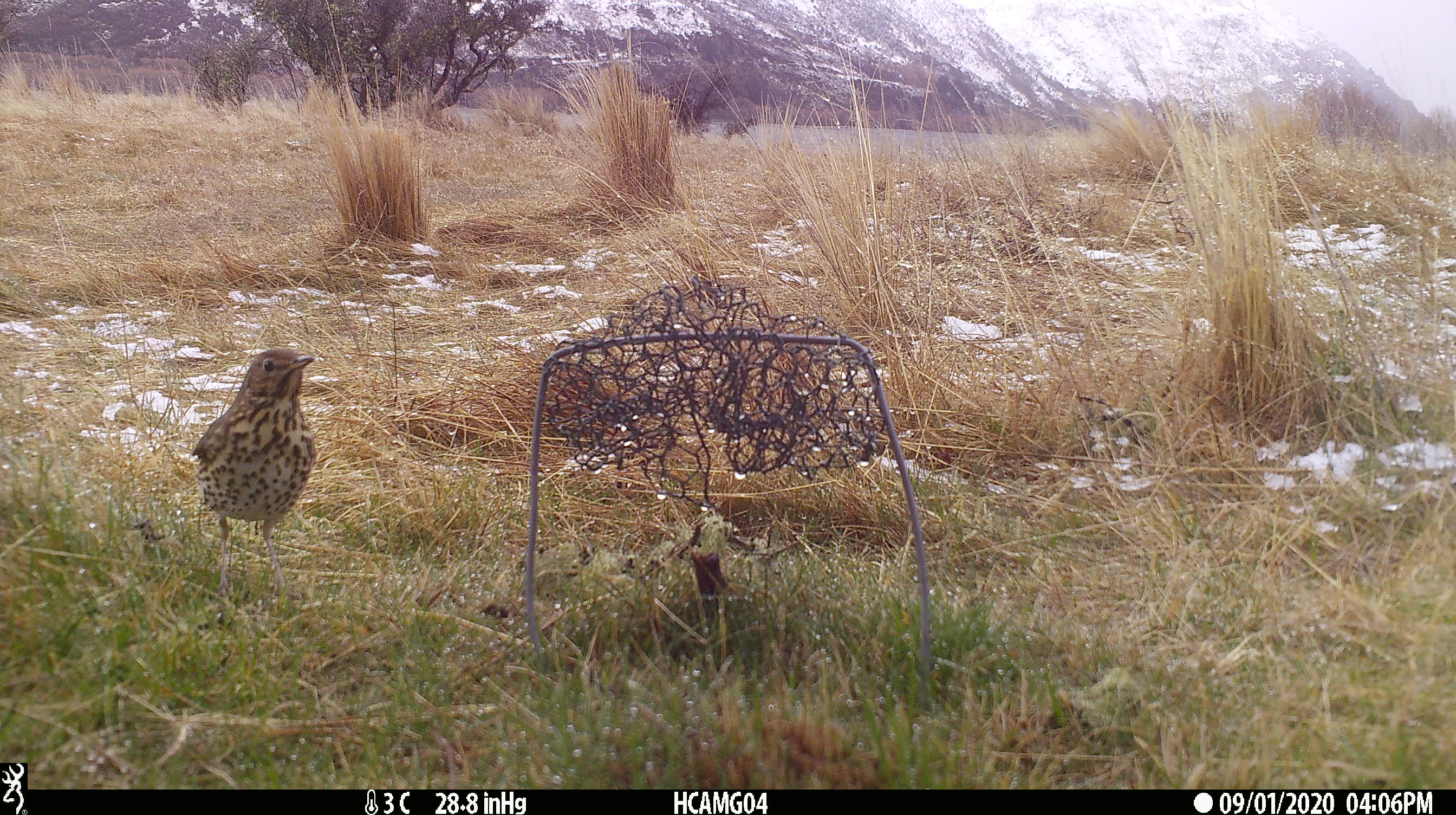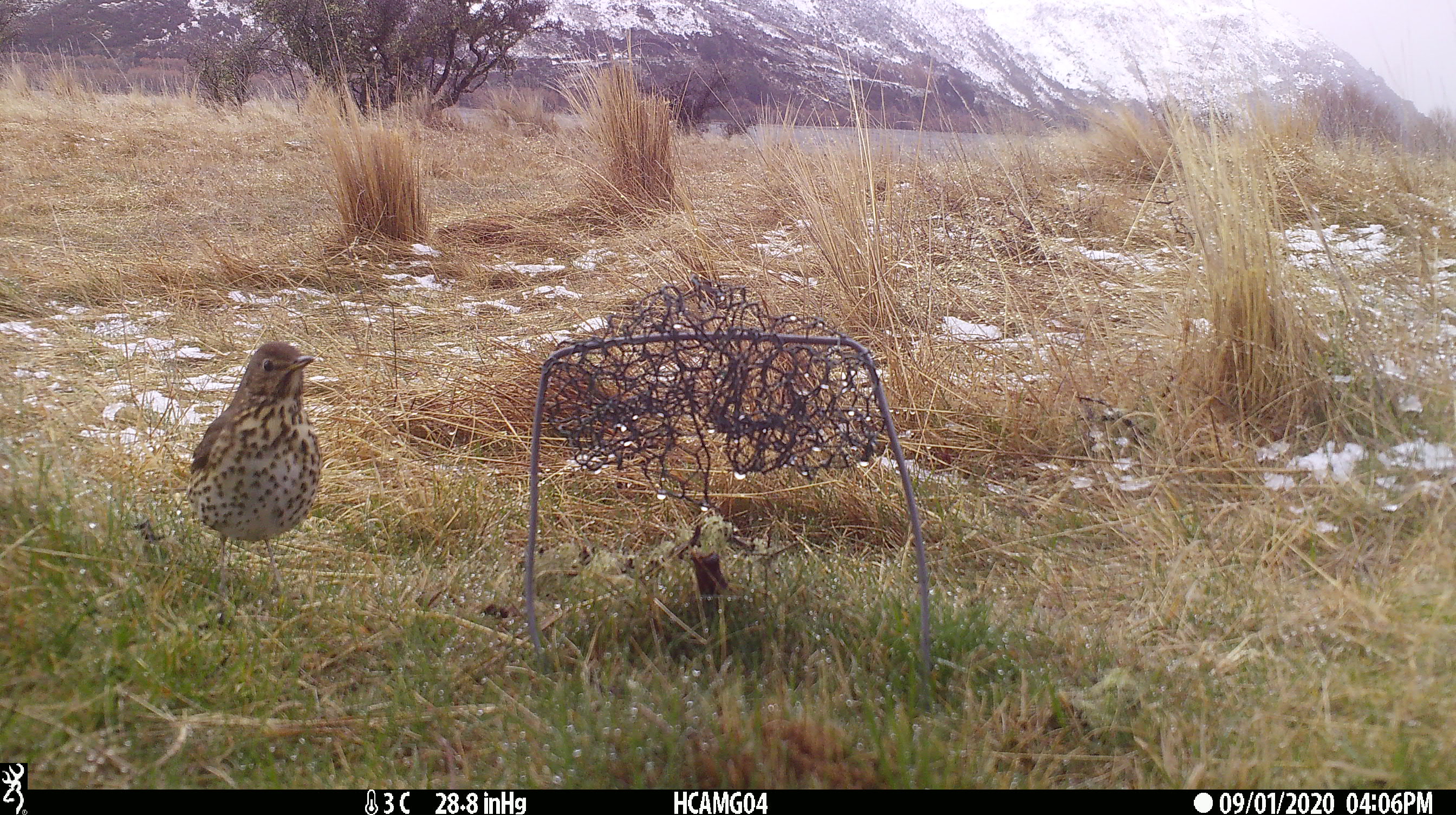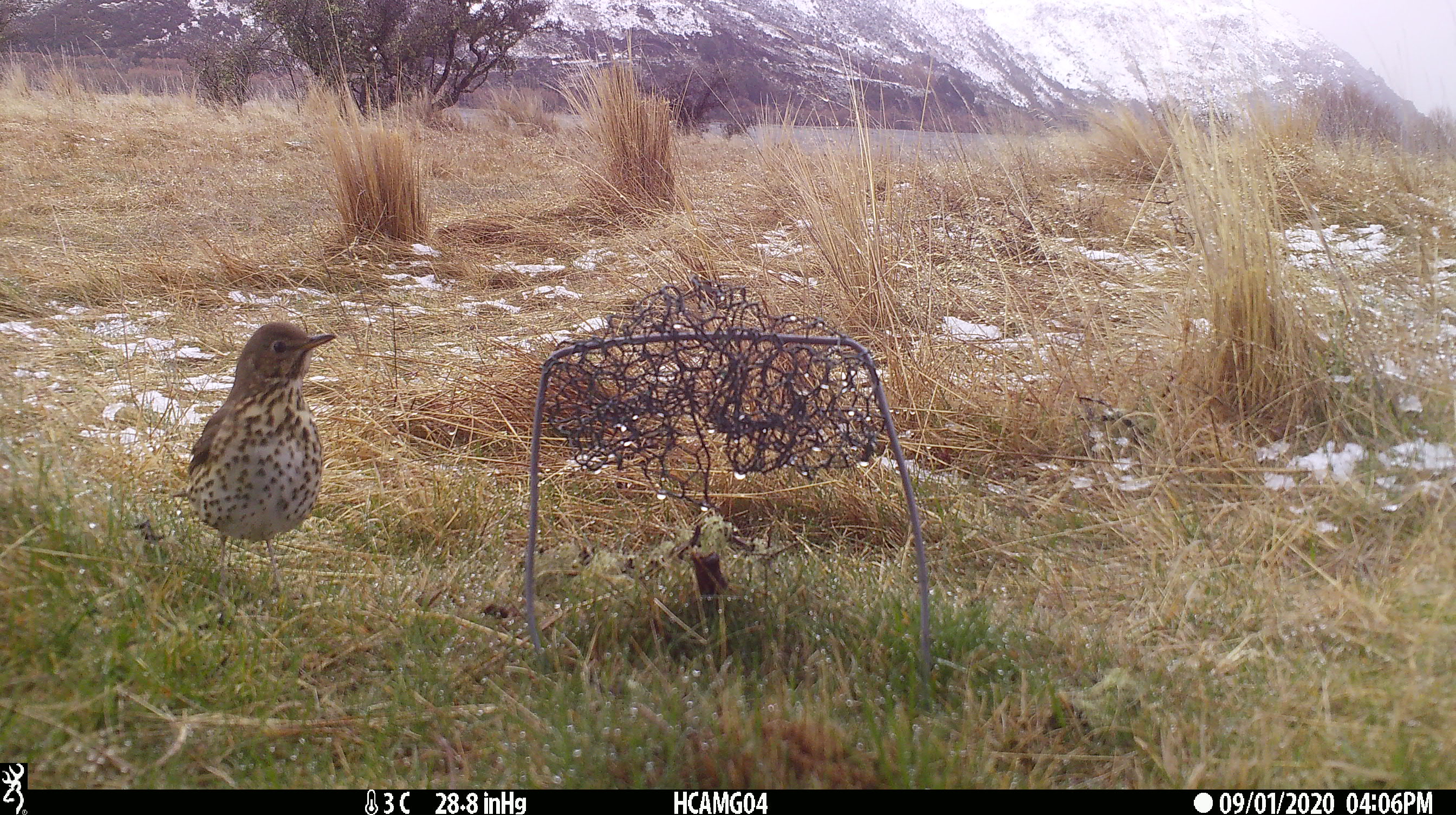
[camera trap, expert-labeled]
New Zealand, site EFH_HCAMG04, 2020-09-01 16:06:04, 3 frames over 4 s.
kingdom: Animalia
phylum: Chordata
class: Aves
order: Passeriformes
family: Turdidae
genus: Turdus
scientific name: Turdus philomelos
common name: song thrush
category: thrush